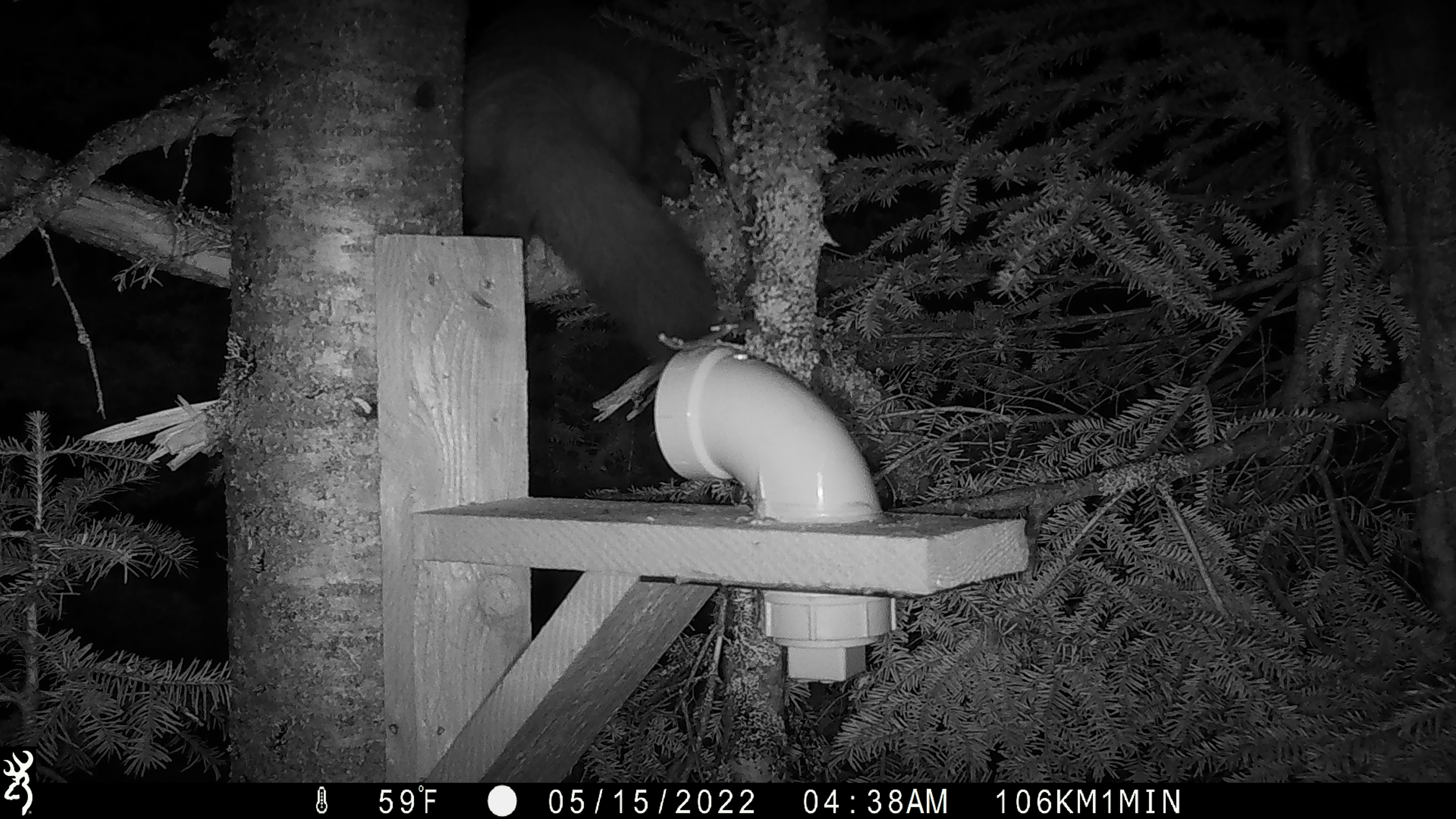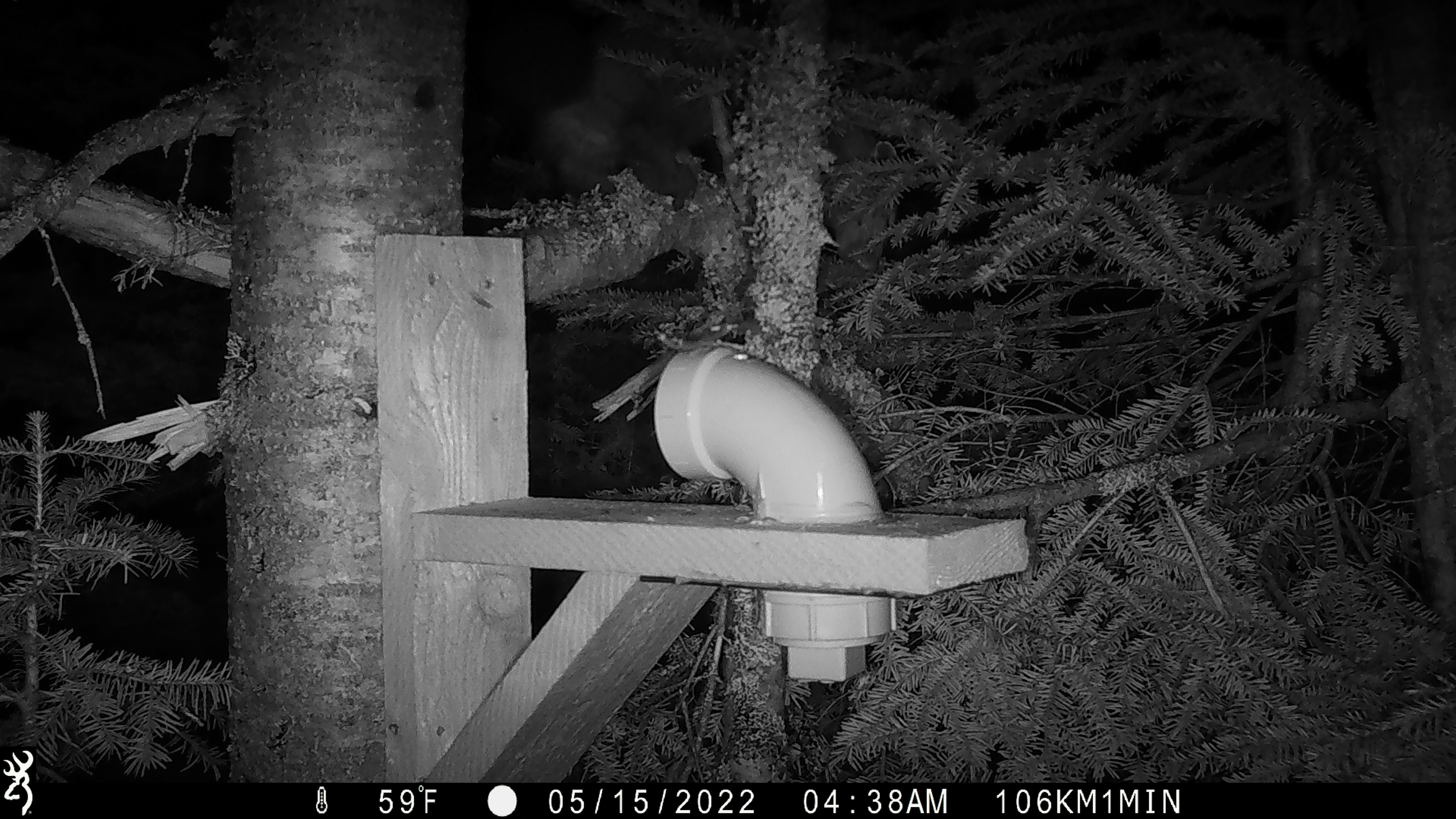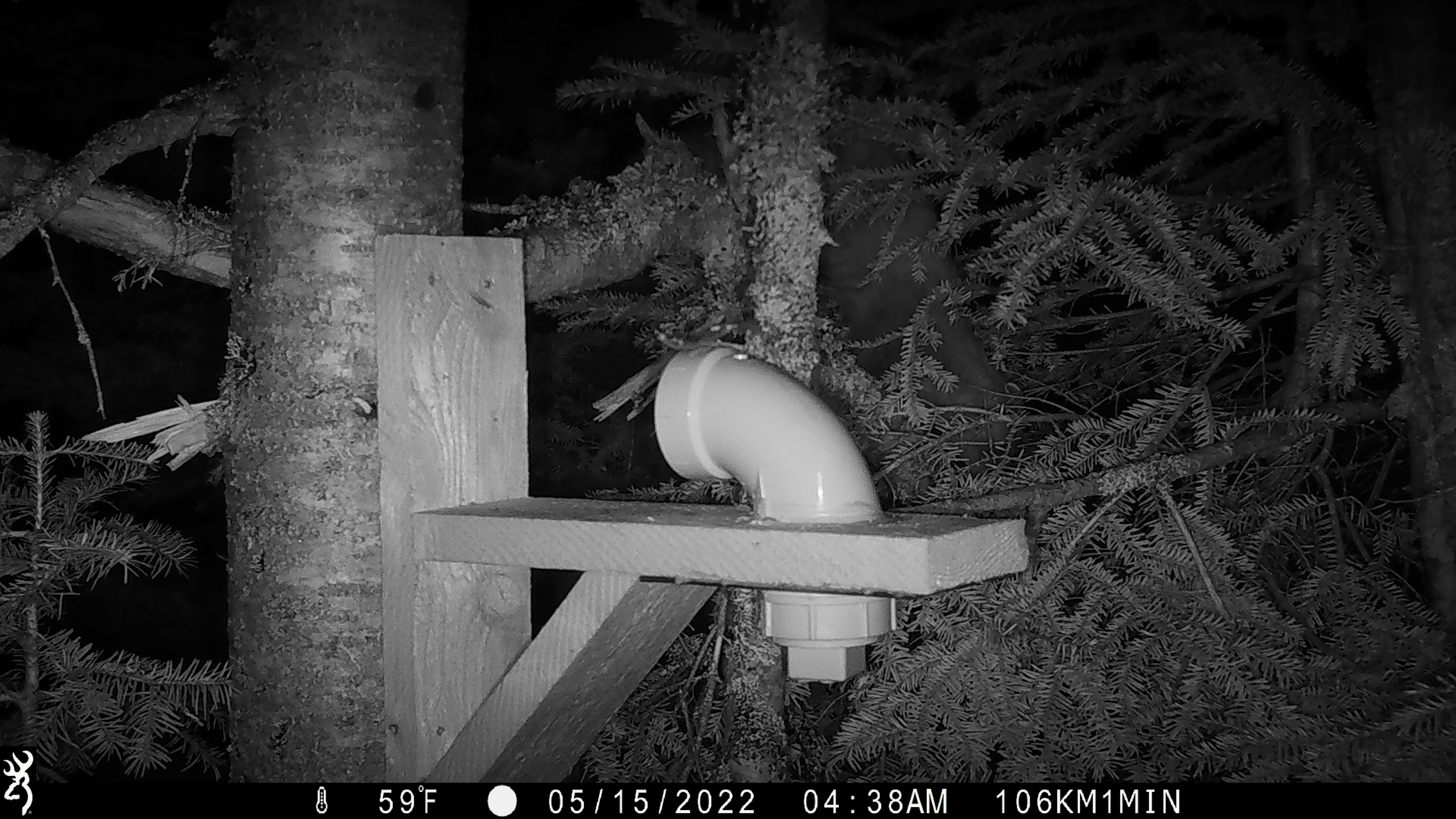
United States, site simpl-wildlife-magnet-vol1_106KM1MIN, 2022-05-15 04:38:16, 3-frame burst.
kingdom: Animalia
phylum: Chordata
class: Mammalia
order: Carnivora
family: Mustelidae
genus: Martes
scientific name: Martes americana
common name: american marten